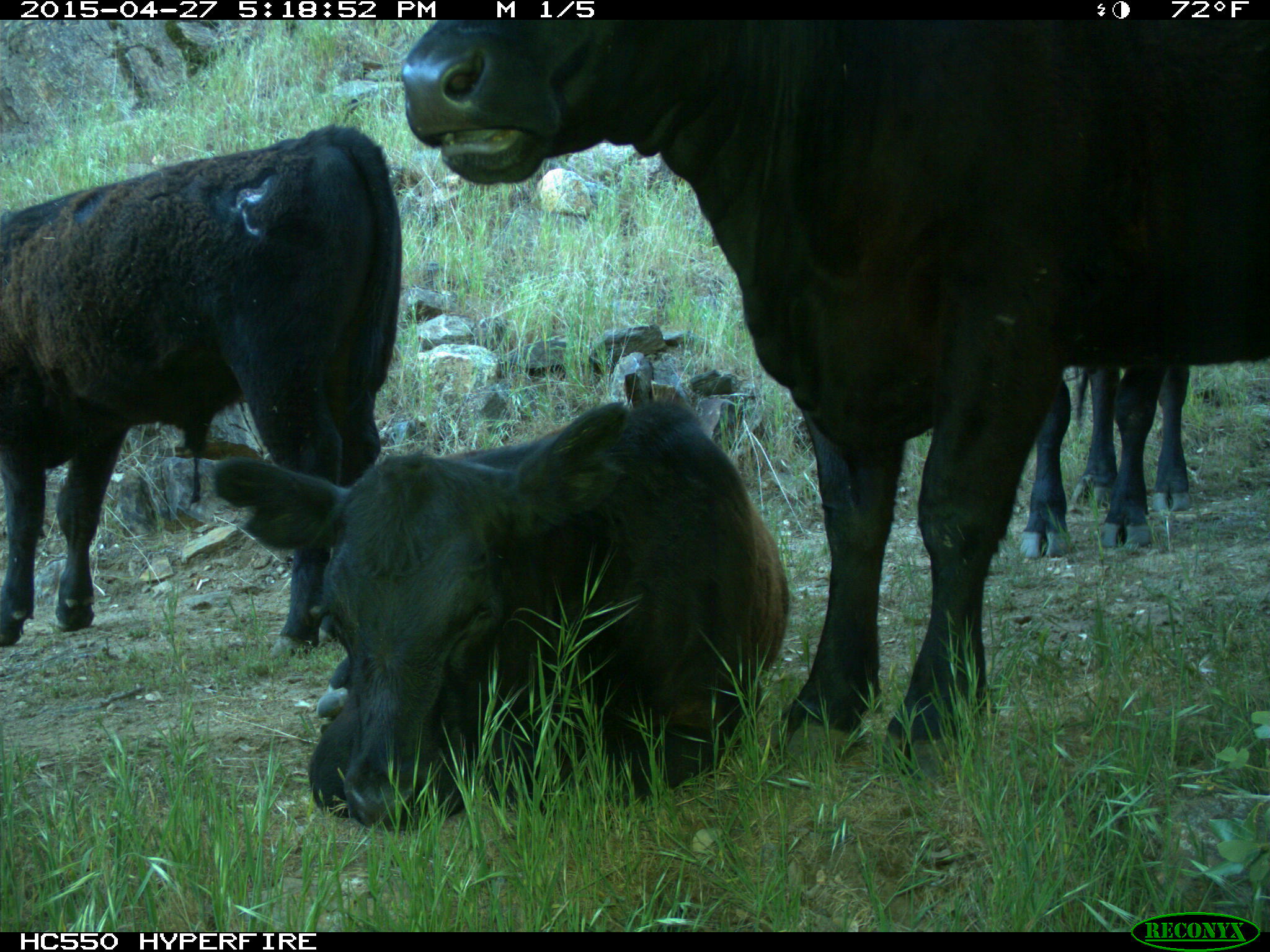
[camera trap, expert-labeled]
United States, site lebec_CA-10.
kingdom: Animalia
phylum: Chordata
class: Mammalia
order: Artiodactyla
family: Bovidae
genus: Bos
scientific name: Bos taurus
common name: domestic cow